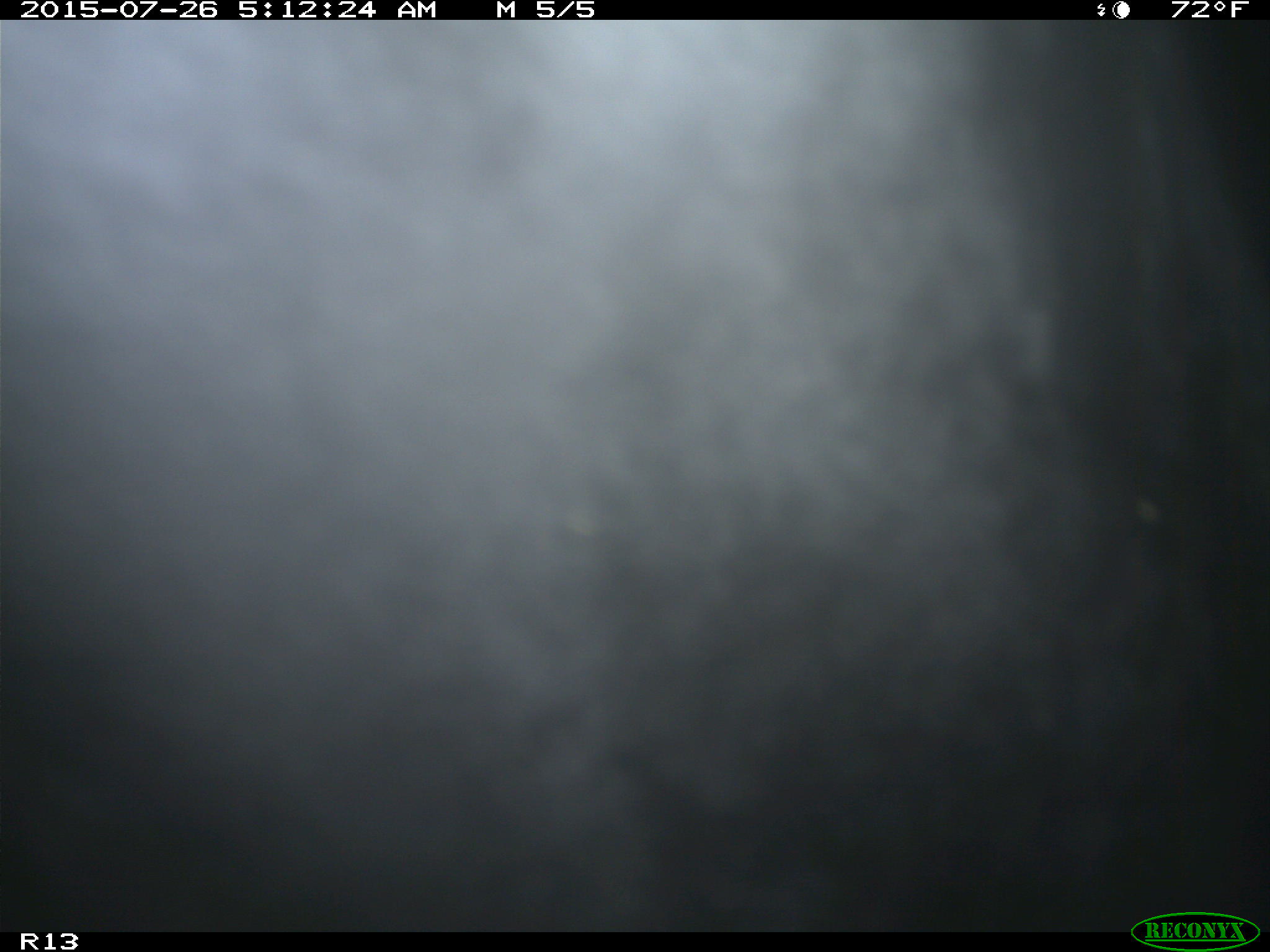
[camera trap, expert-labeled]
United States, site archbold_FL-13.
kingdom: Animalia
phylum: Chordata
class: Mammalia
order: Artiodactyla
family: Bovidae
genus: Bos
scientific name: Bos taurus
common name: domestic cow